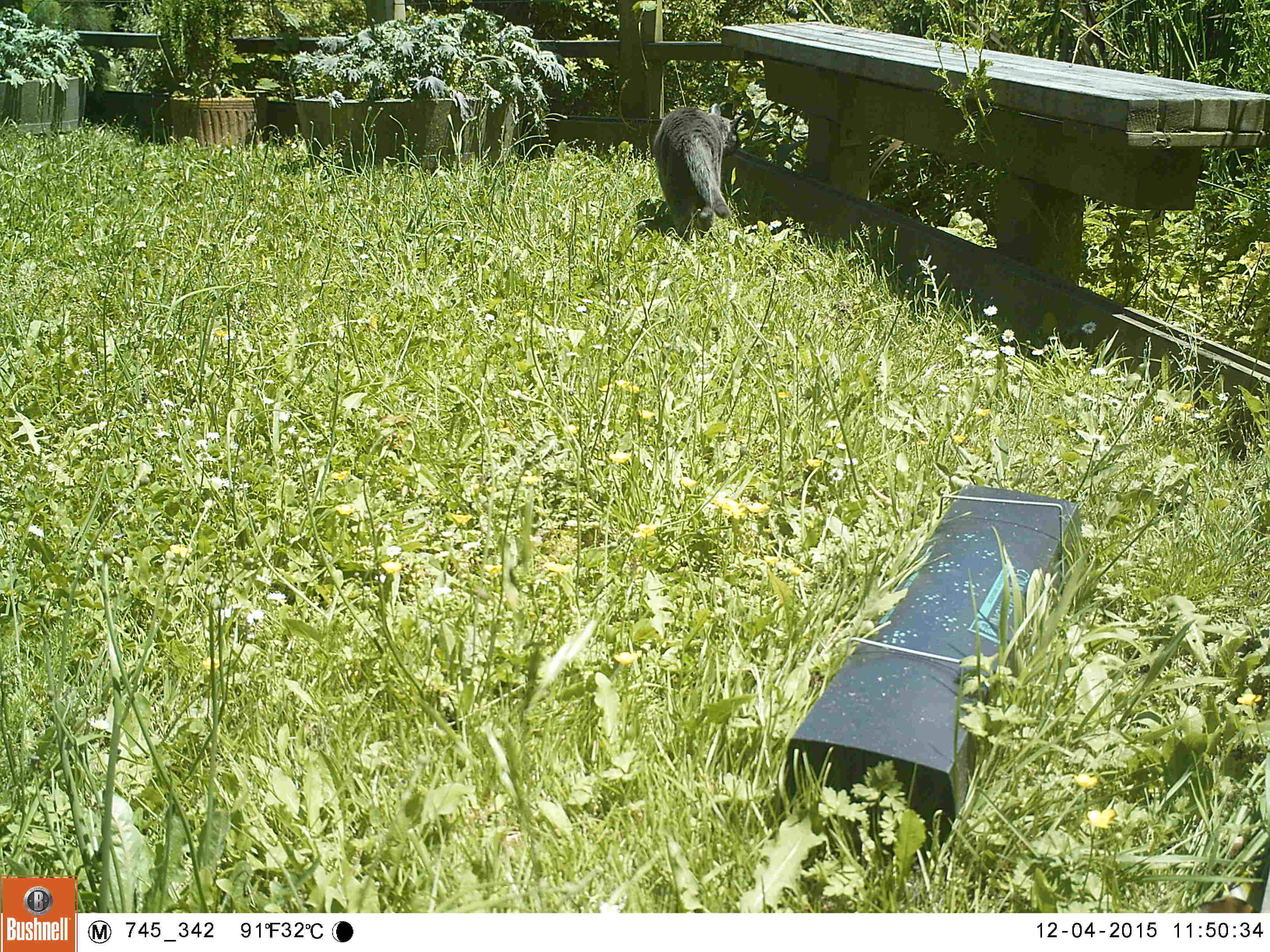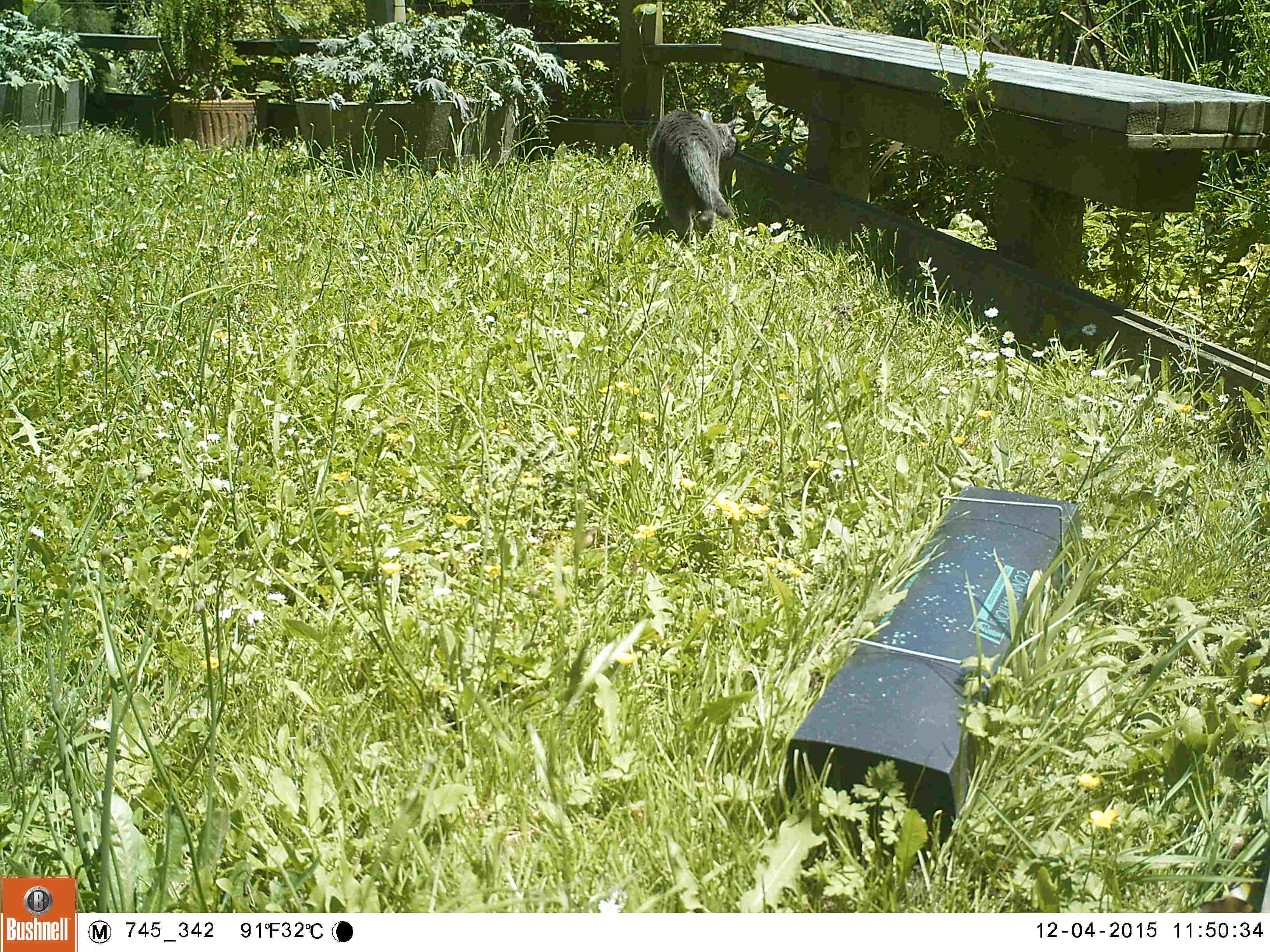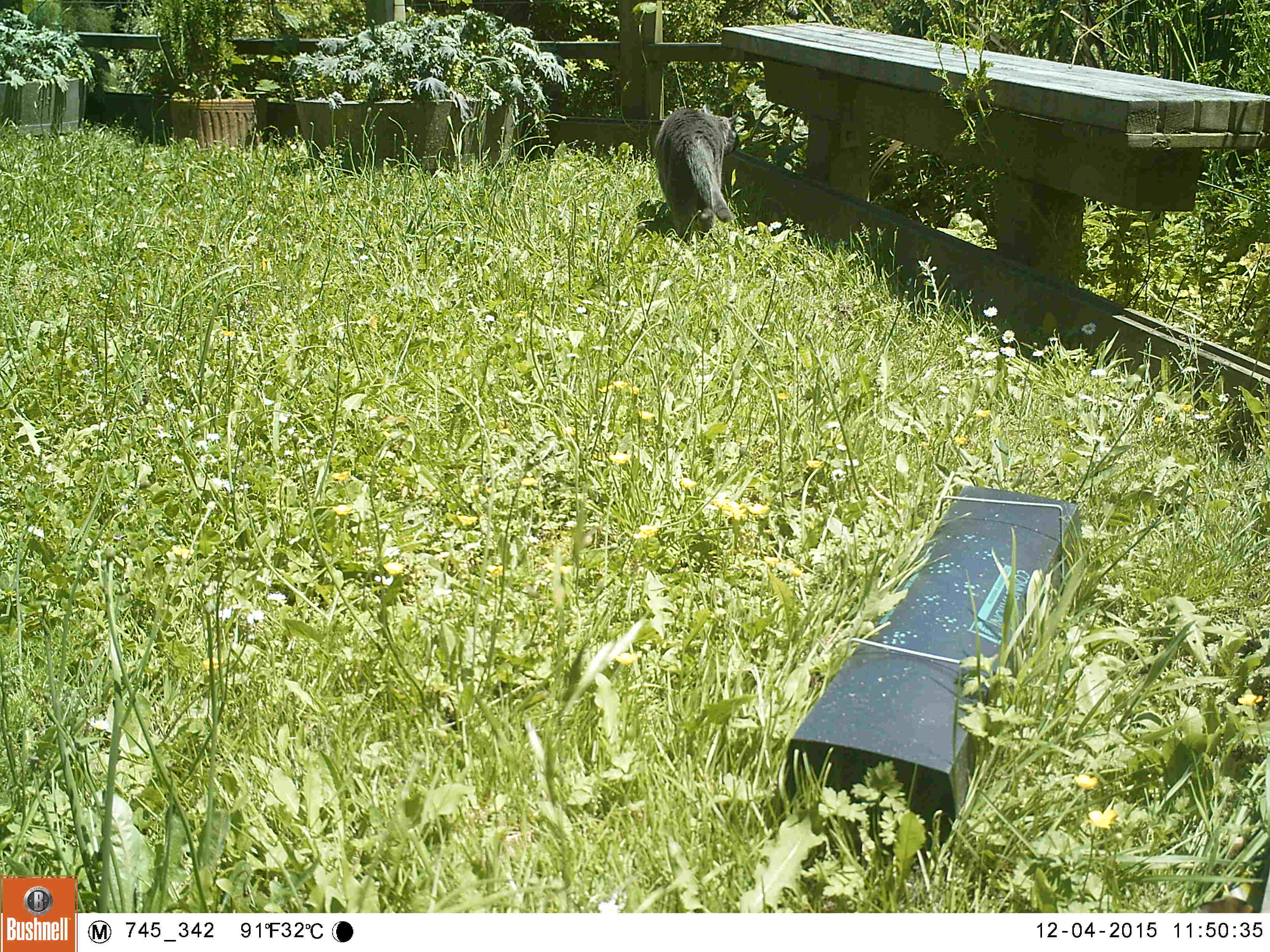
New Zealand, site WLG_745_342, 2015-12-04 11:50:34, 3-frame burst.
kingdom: Animalia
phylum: Chordata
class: Mammalia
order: Carnivora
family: Felidae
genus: Felis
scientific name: Felis catus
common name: domestic cat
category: cat